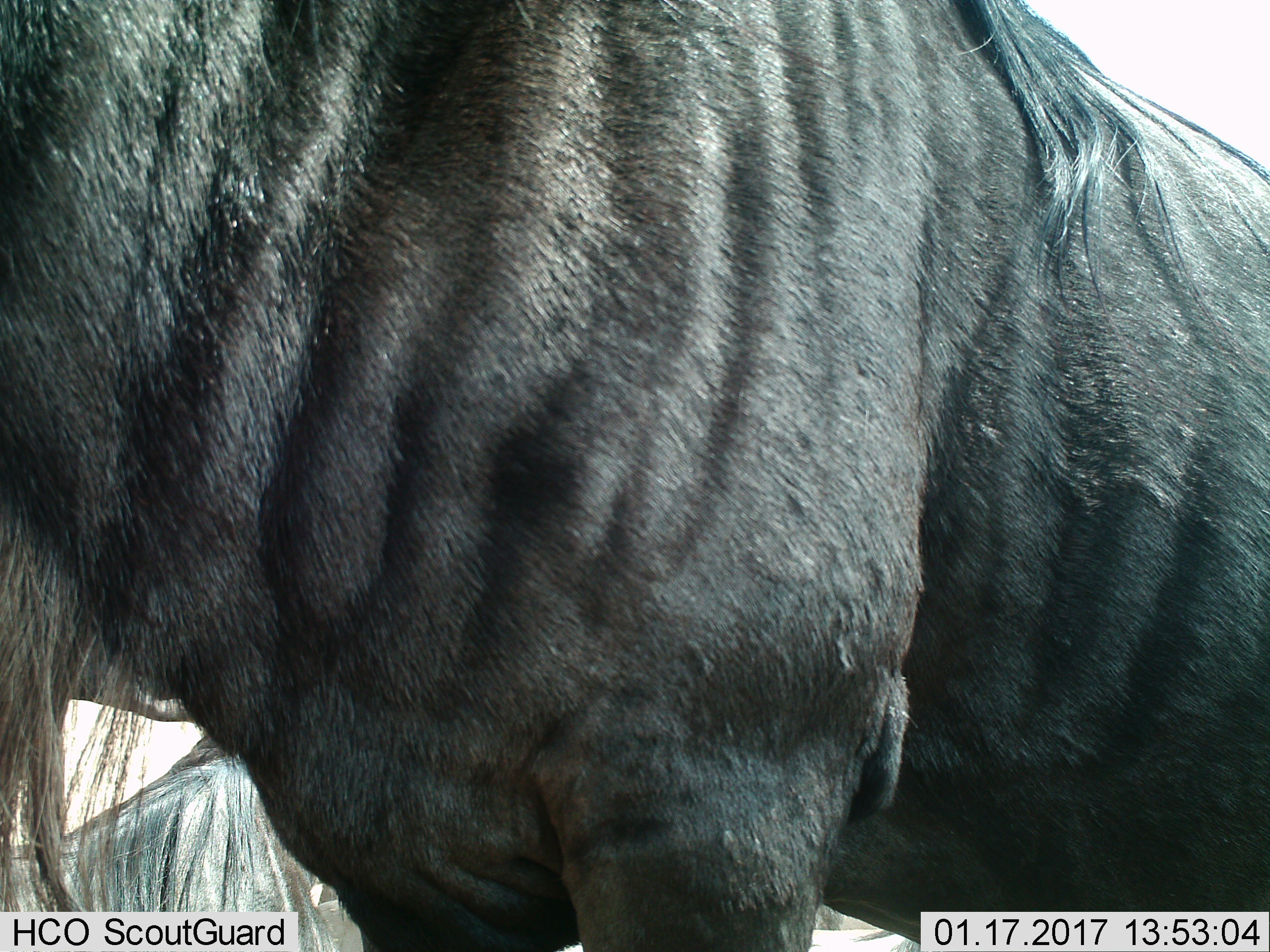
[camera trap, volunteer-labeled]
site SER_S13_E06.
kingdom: Animalia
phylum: Chordata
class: Mammalia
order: Artiodactyla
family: Bovidae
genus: Connochaetes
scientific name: Connochaetes taurinus taurinus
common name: blue wildebeest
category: wildebeestblue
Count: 2.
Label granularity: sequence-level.